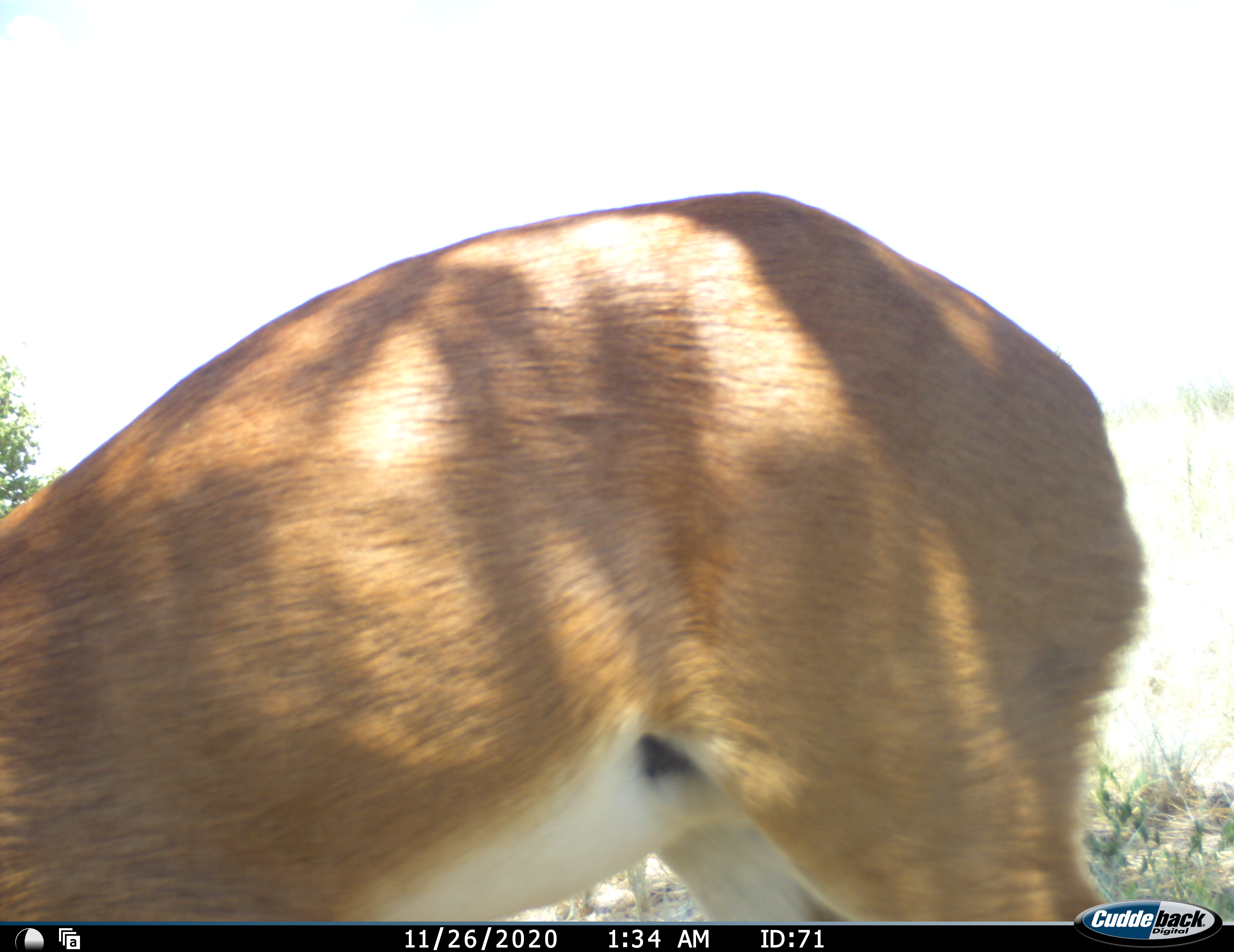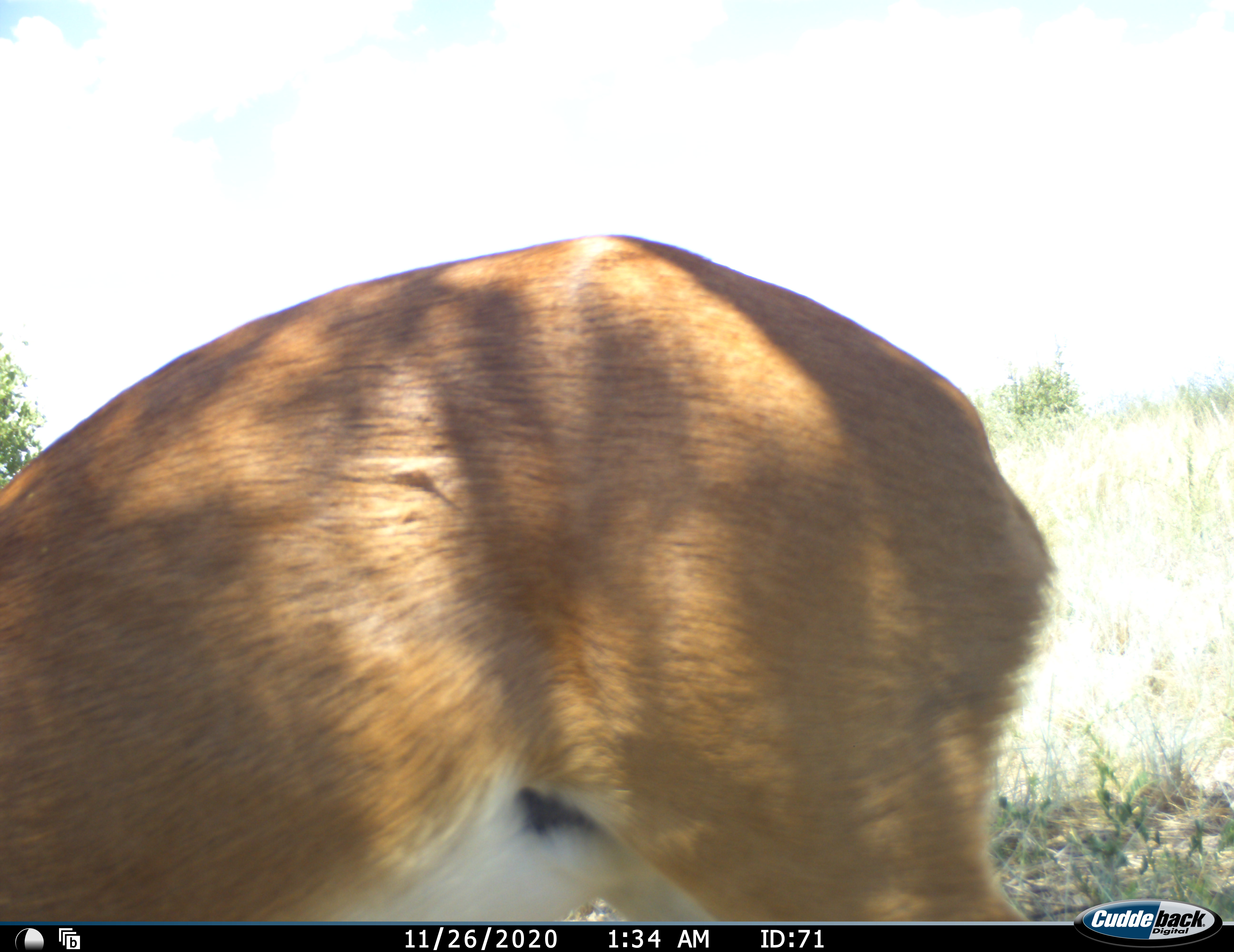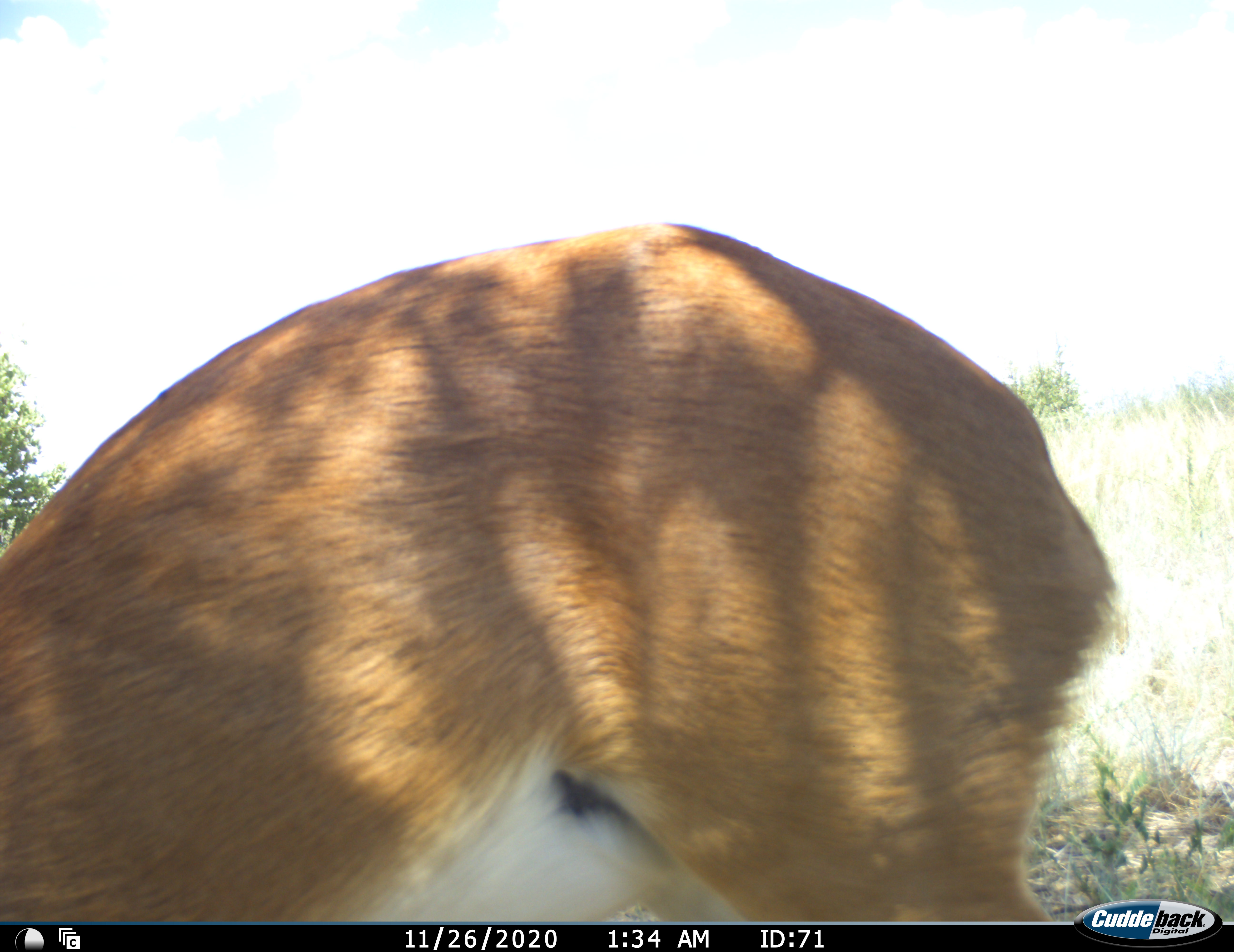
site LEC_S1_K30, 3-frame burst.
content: unidentified animal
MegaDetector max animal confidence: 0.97